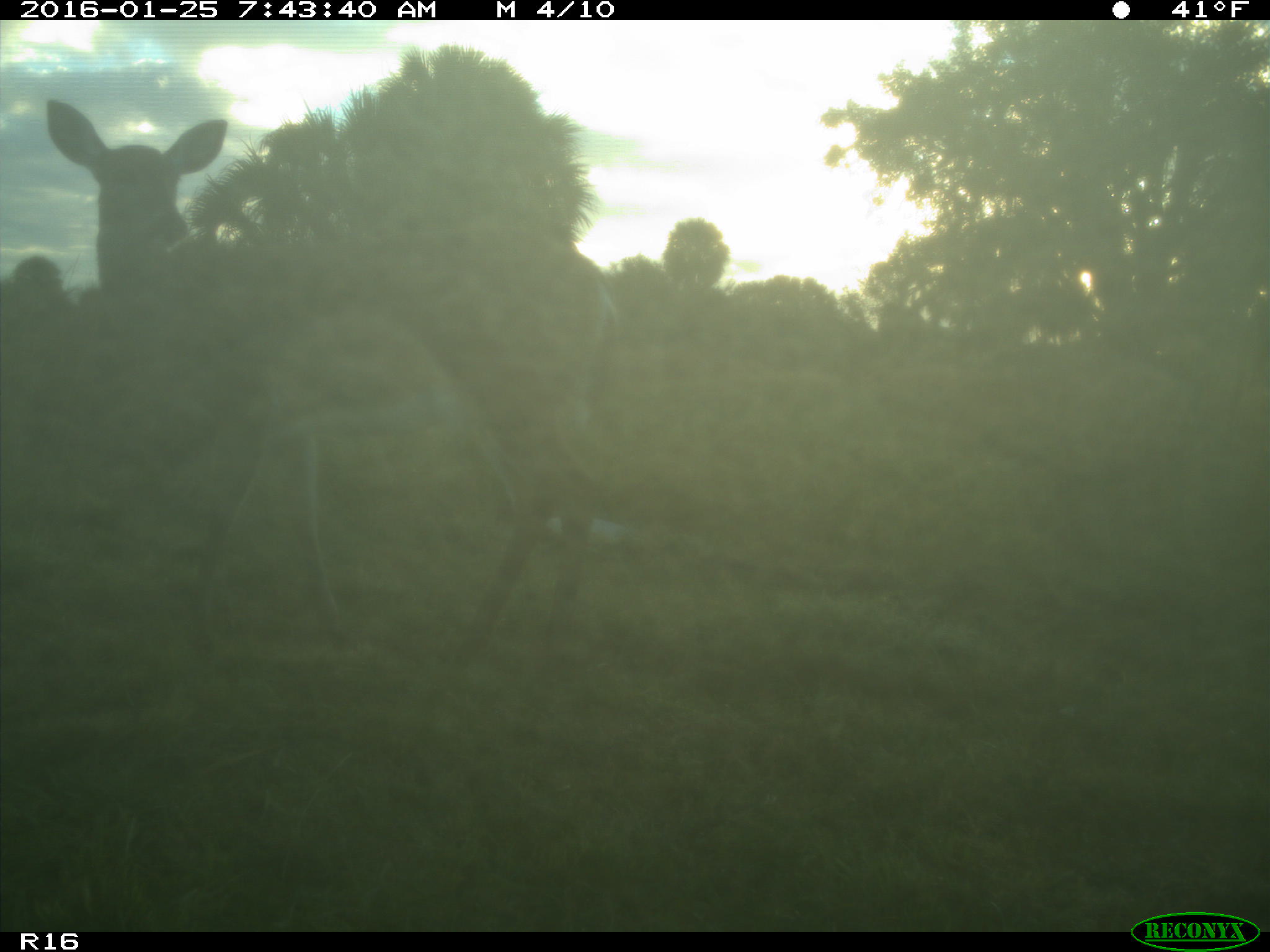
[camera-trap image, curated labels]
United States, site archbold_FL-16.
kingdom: Animalia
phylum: Chordata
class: Mammalia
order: Artiodactyla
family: Cervidae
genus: Odocoileus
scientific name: Odocoileus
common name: deer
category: unidentified deer